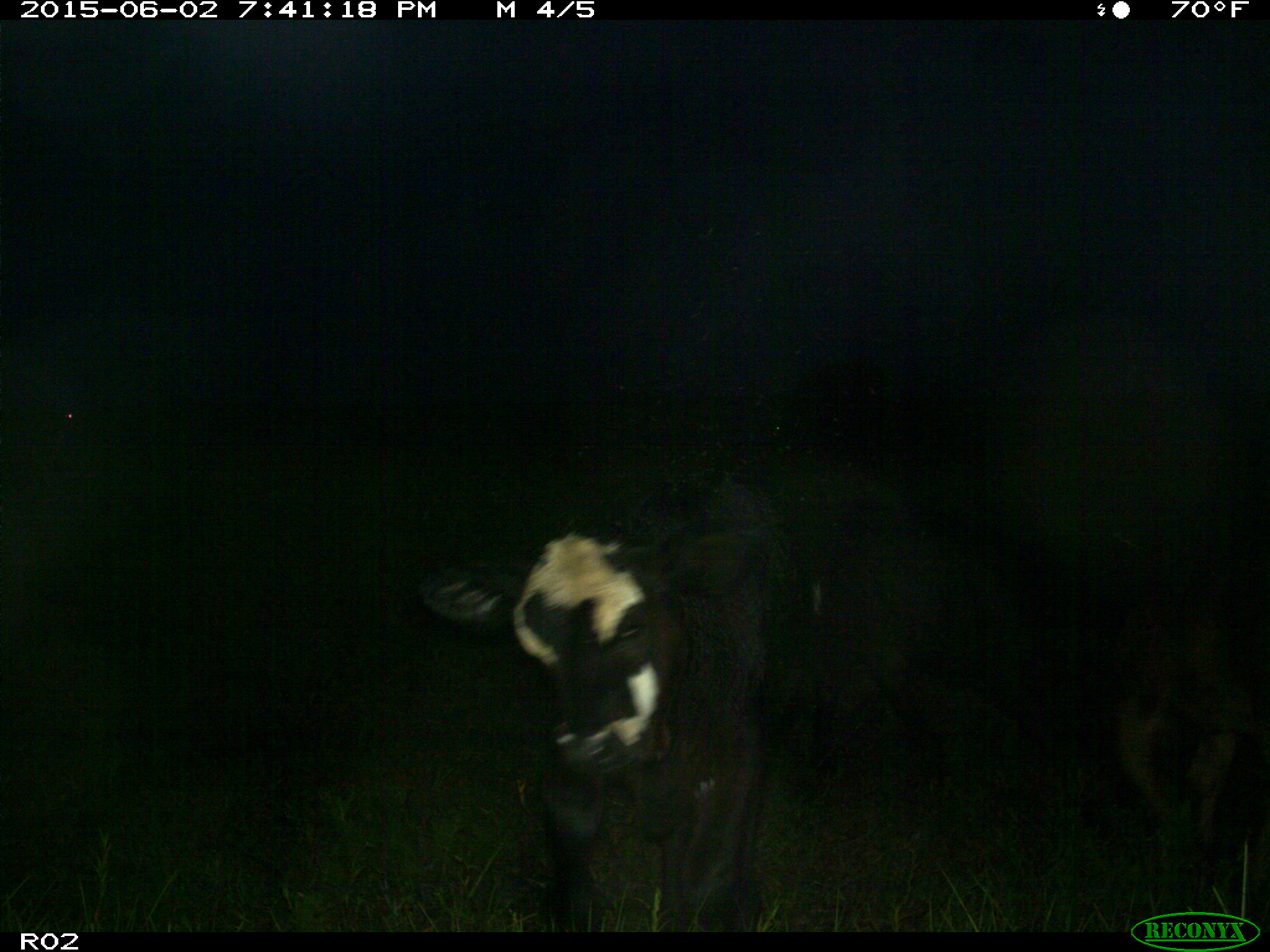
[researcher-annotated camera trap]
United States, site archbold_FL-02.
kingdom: Animalia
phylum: Chordata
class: Mammalia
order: Artiodactyla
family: Bovidae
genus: Bos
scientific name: Bos taurus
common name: domestic cow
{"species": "Bos taurus (domestic cow)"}